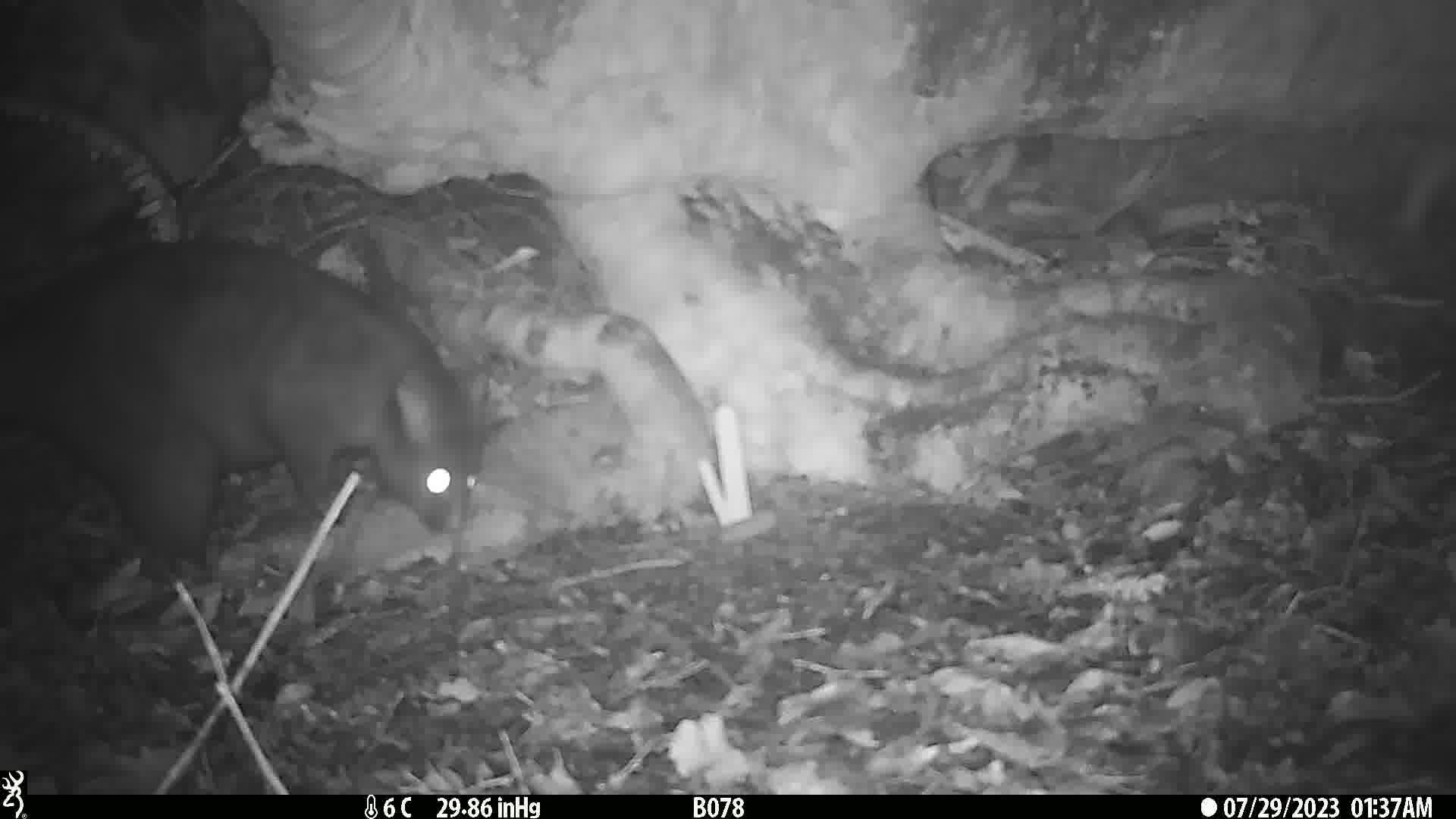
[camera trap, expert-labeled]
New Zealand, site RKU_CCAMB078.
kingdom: Animalia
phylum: Chordata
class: Mammalia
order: Diprotodontia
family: Phalangeridae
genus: Trichosurus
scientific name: Trichosurus vulpecula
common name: common brushtail possum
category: possum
Possum (common brushtail possum) (Trichosurus vulpecula).